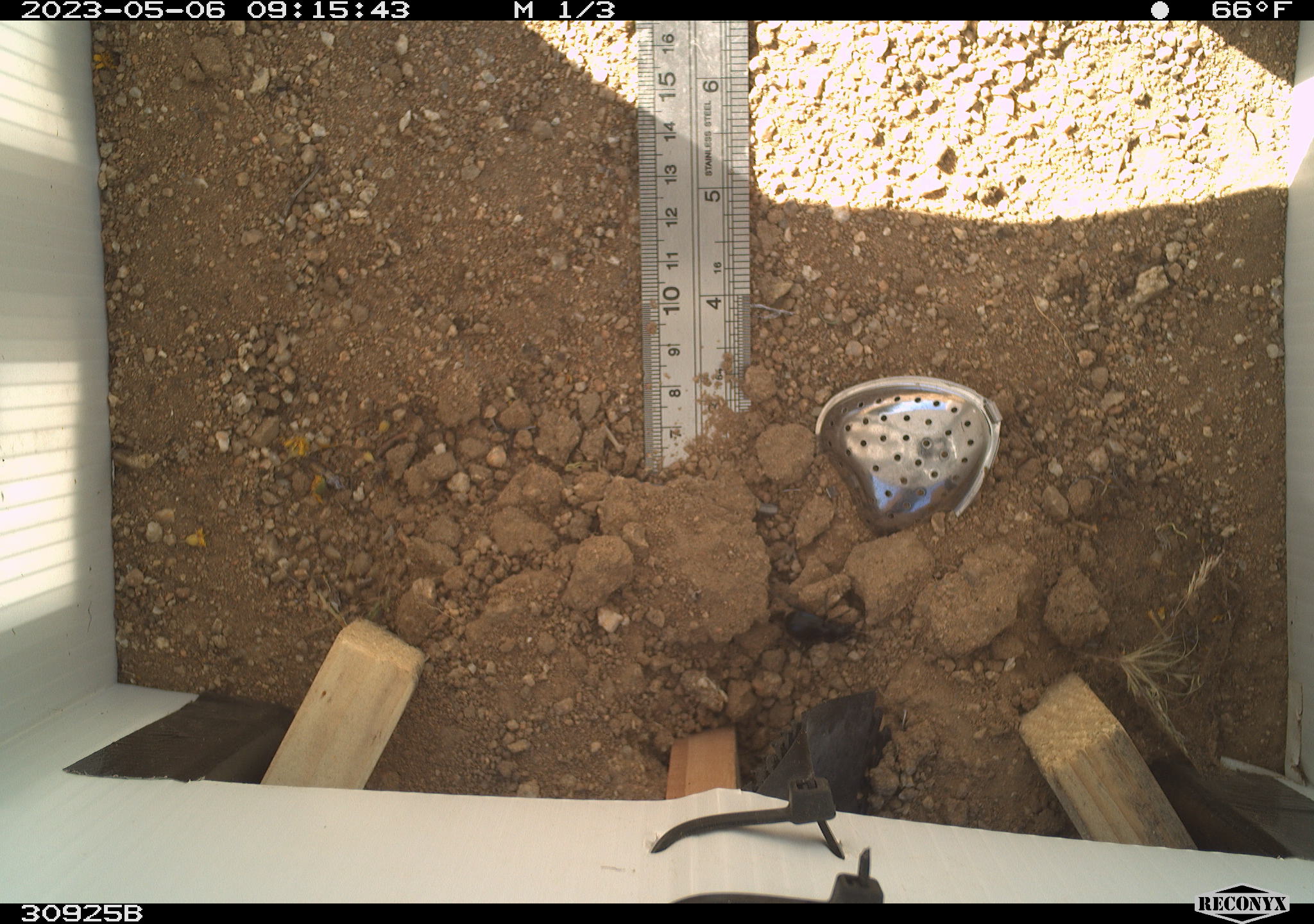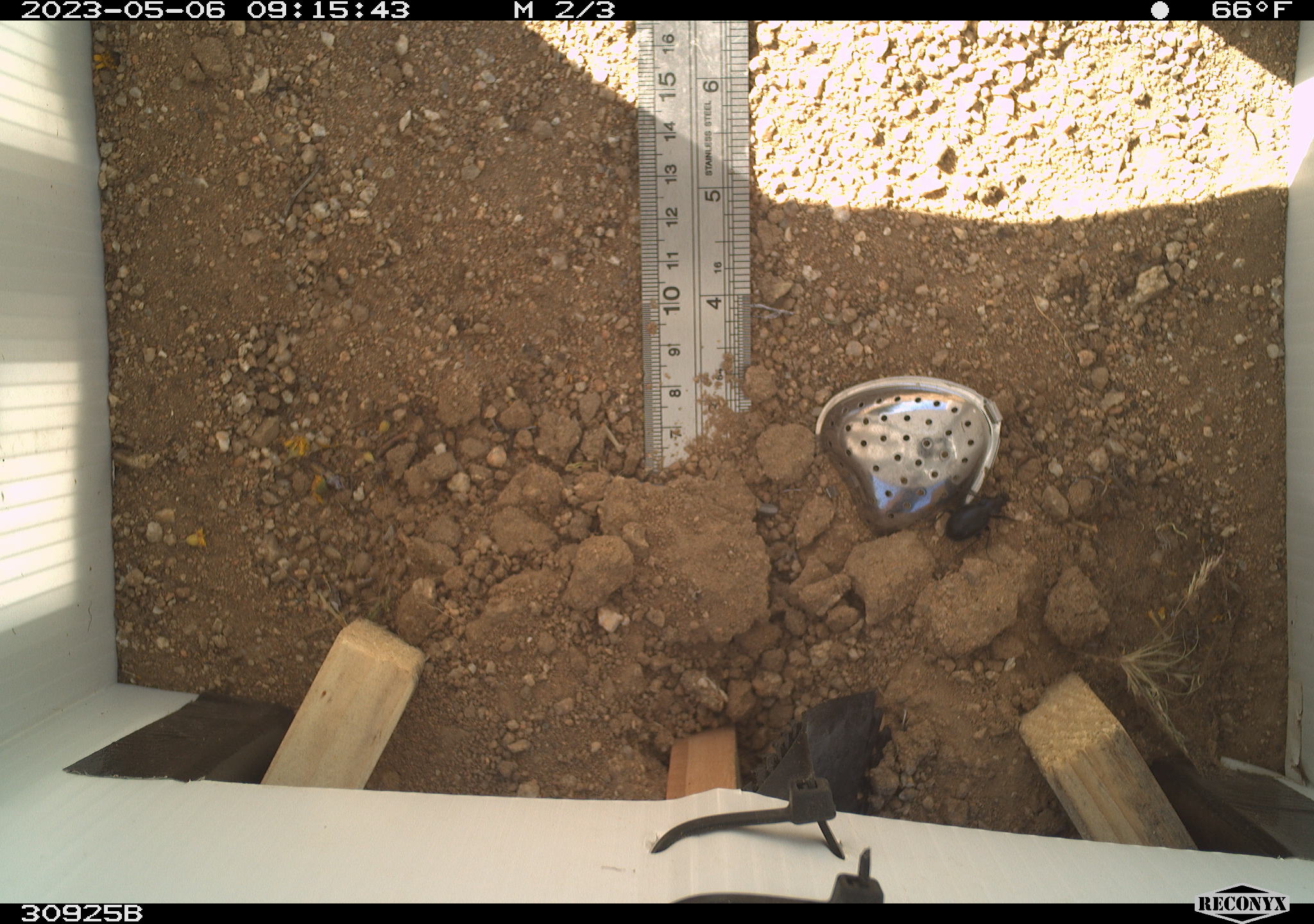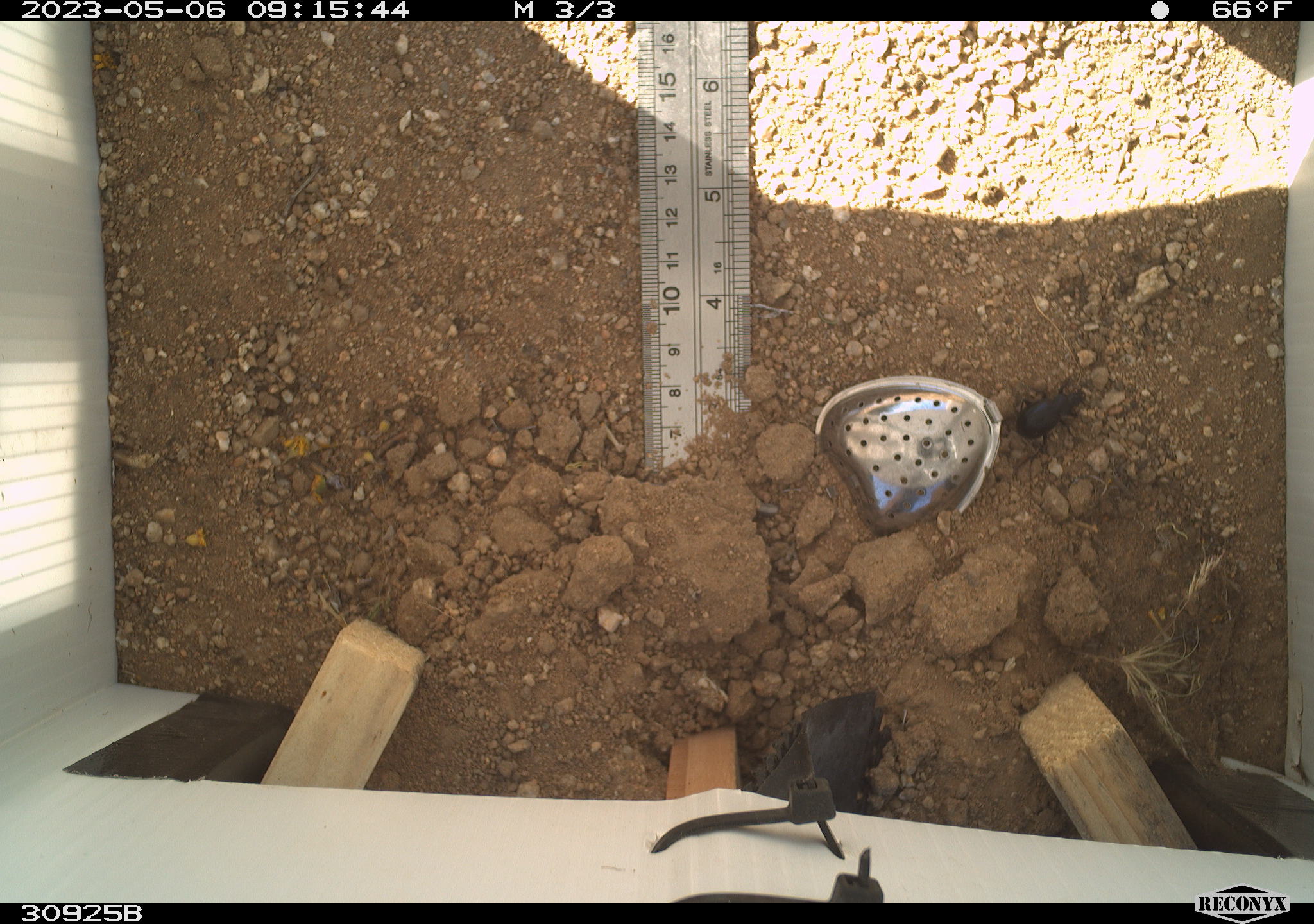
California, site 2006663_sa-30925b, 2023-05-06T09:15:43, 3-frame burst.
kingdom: Animalia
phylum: Arthropoda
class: Insecta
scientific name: Insecta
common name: insect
Insect (Insecta).